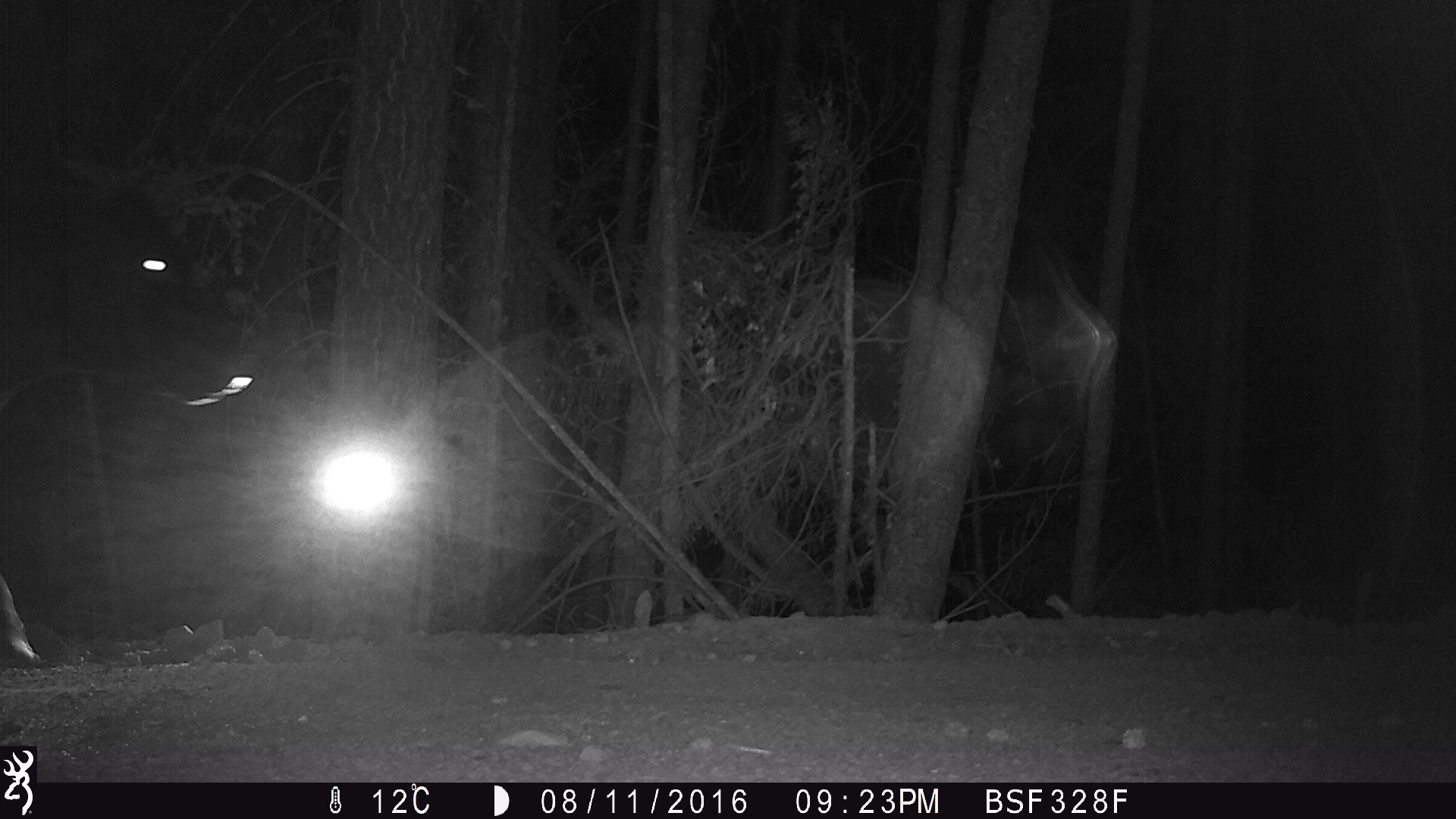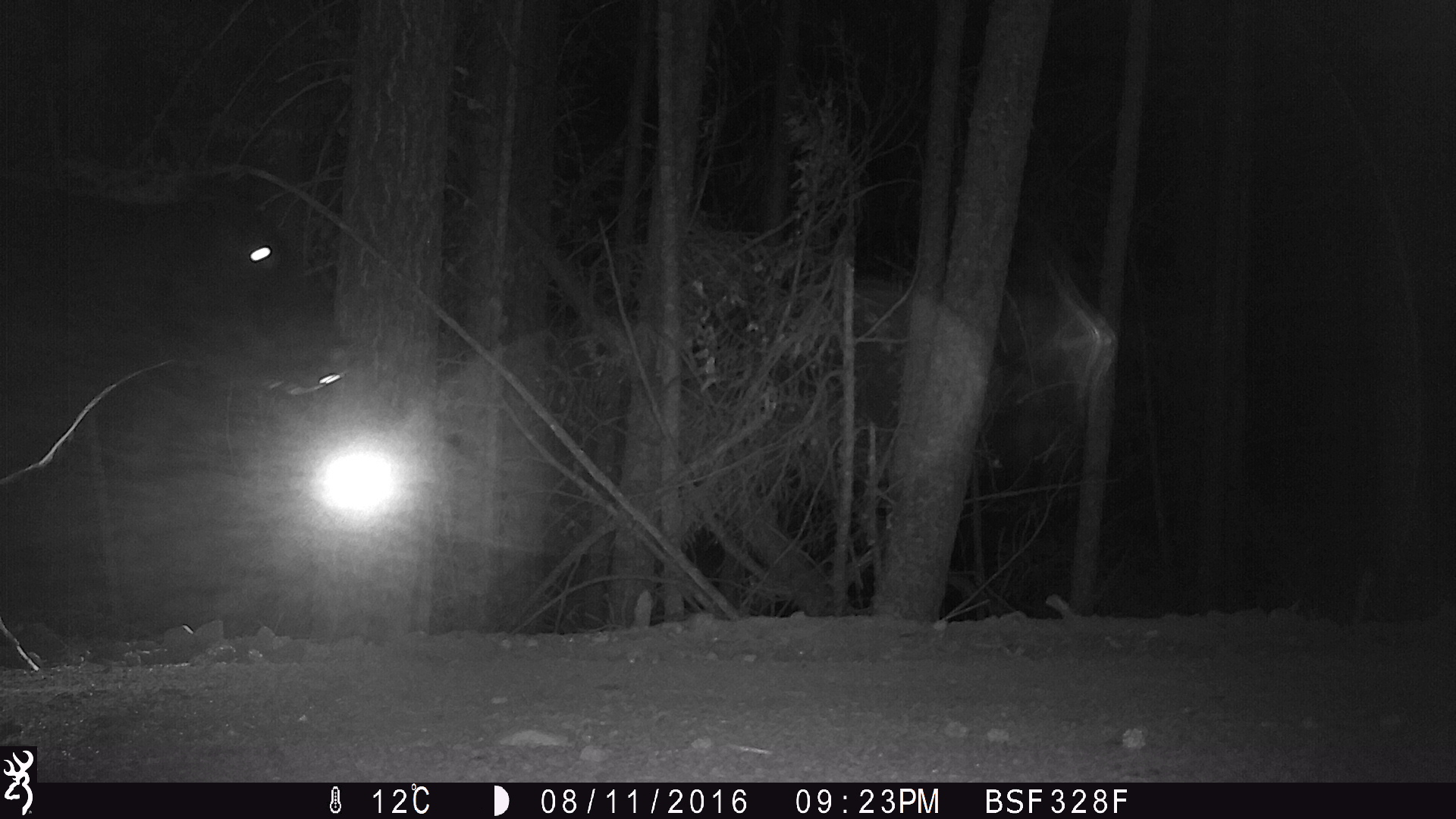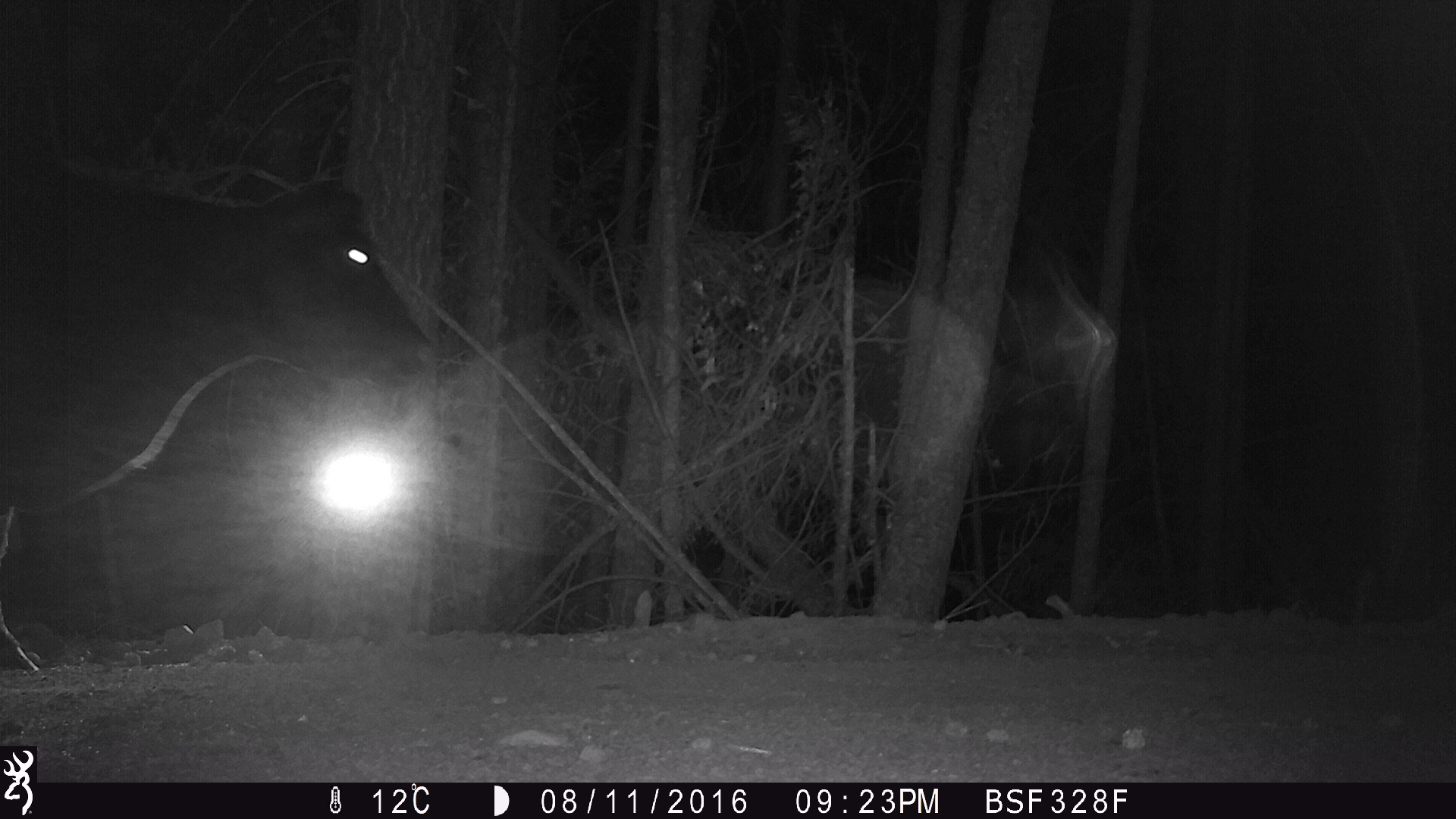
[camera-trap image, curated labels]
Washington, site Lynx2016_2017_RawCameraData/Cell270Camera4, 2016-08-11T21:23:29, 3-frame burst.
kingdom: Animalia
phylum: Chordata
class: Mammalia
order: Artiodactyla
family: Bovidae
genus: Bos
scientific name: Bos taurus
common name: domestic cattle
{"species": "domestic cattle (Bos taurus)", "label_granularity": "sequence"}